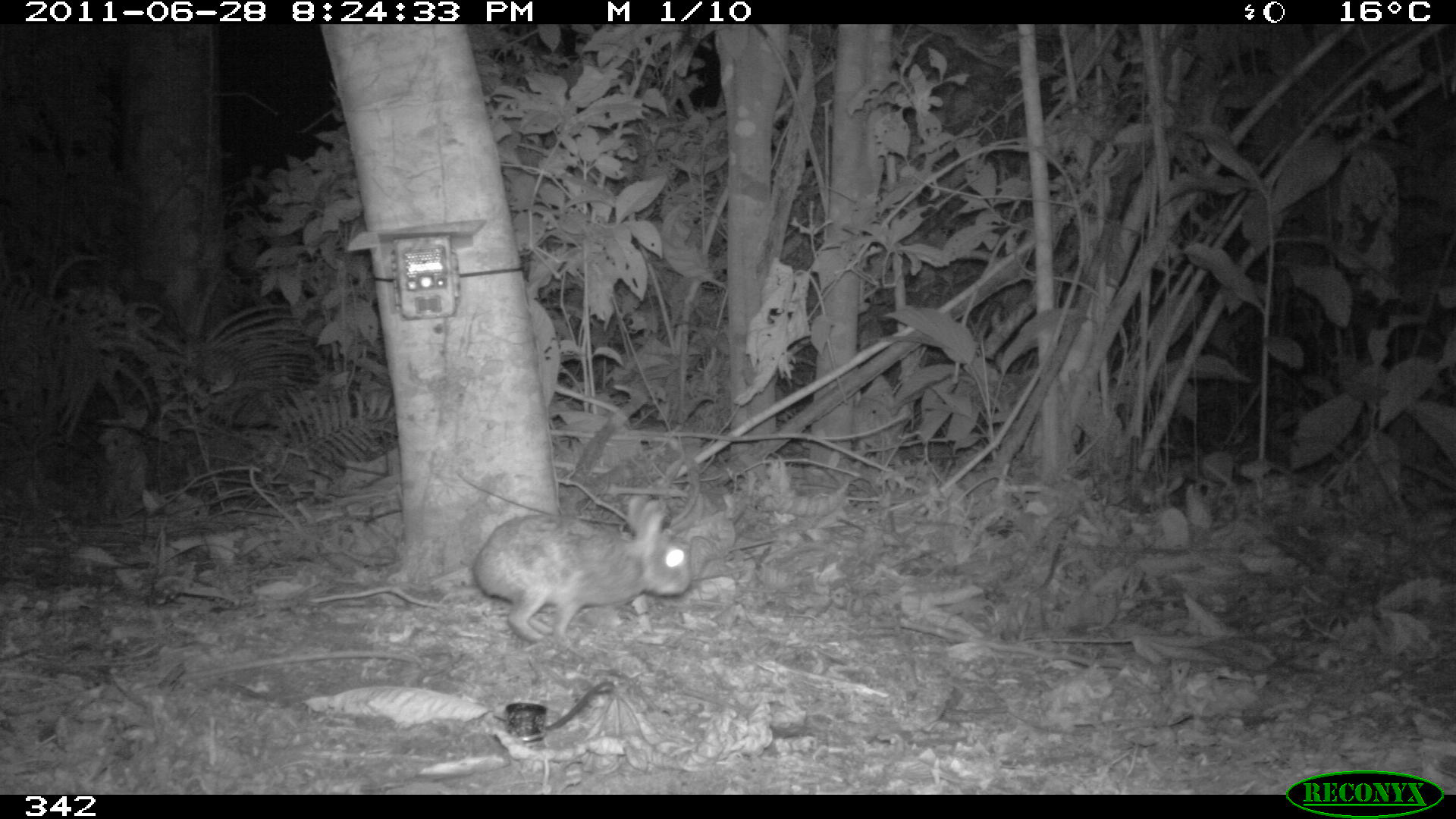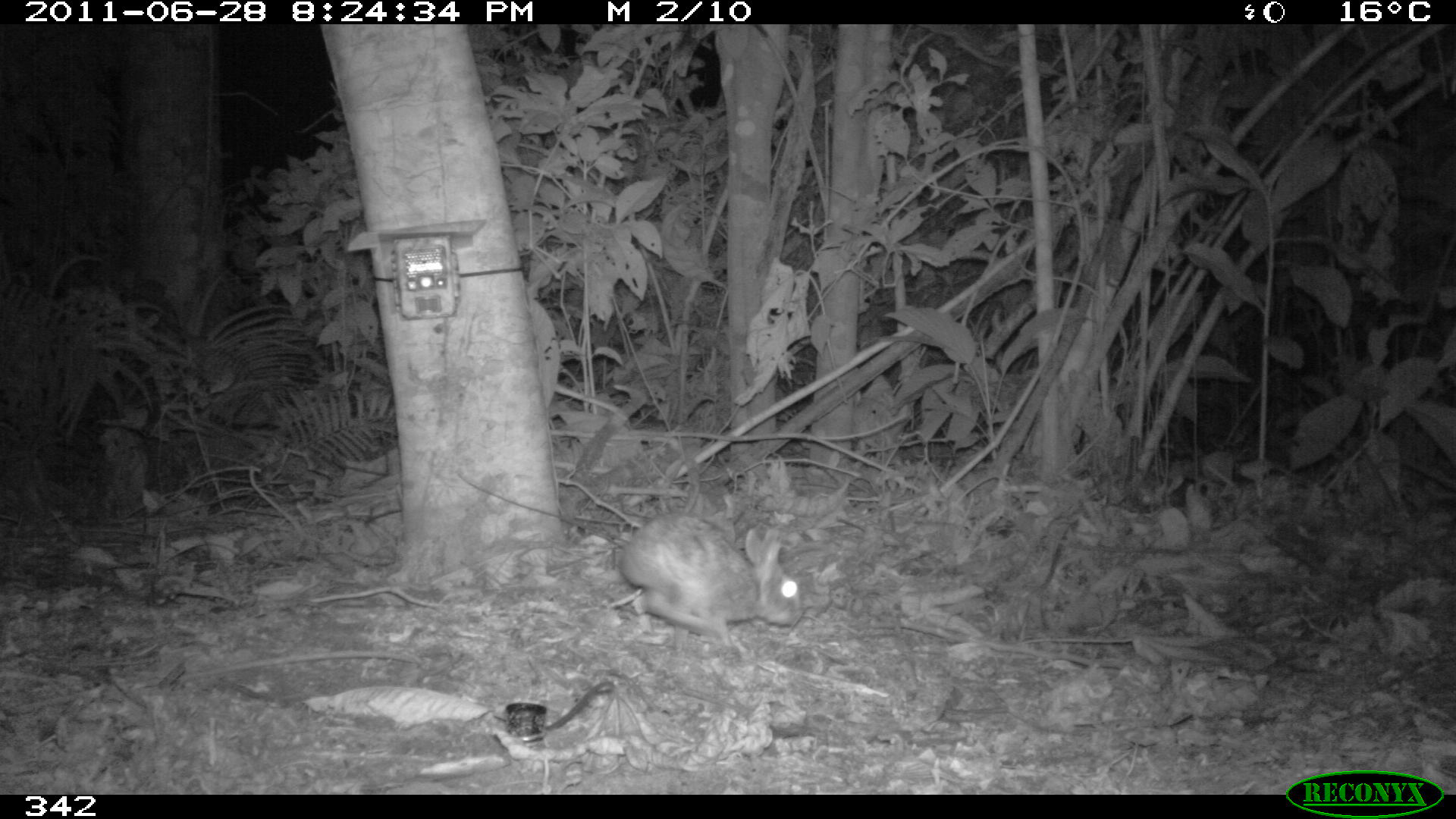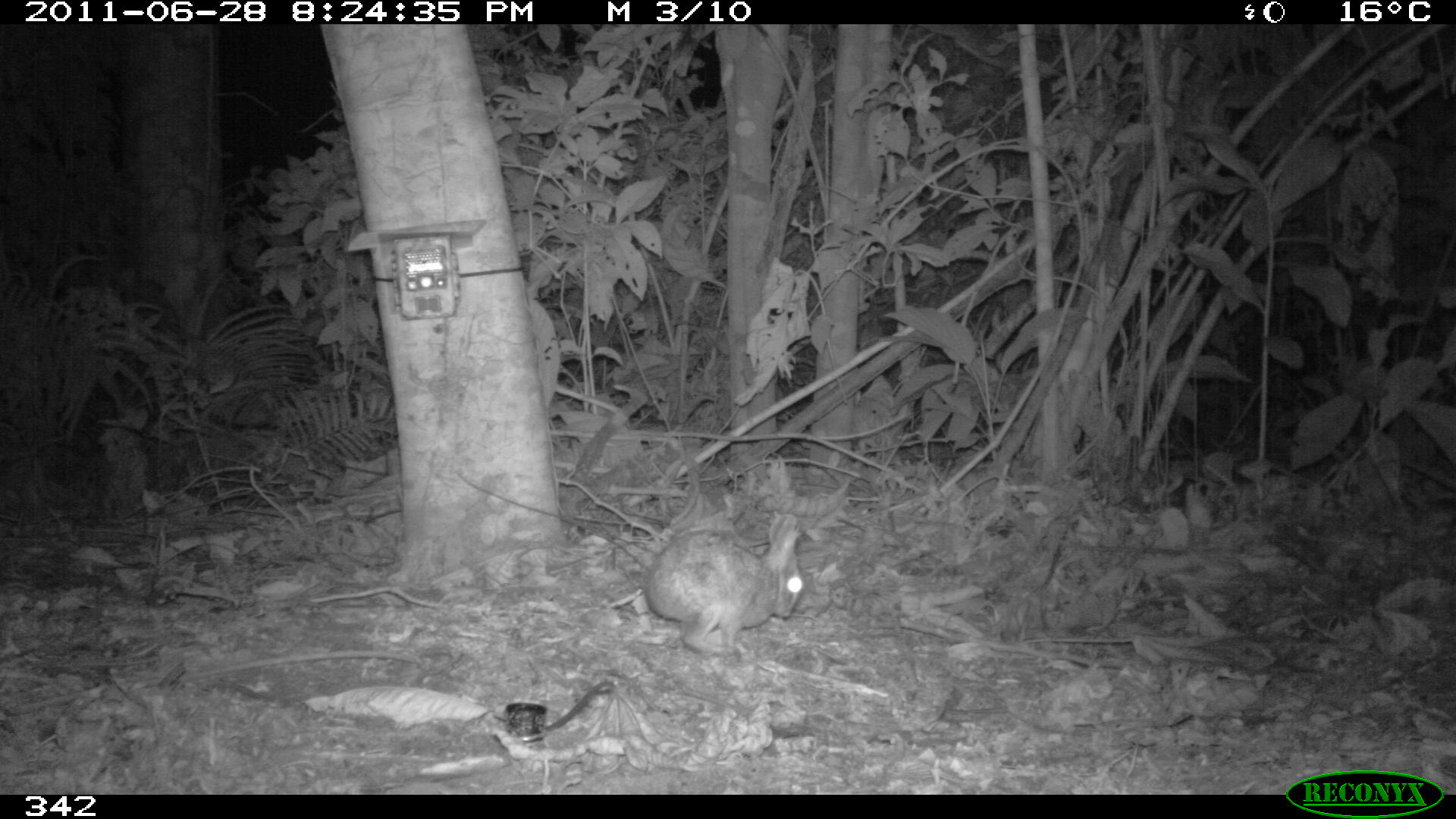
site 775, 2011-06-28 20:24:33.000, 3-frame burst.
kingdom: Animalia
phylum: Chordata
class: Mammalia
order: Lagomorpha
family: Leporidae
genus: Sylvilagus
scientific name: Sylvilagus brasiliensis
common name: tapeti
Sylvilagus brasiliensis (tapeti).